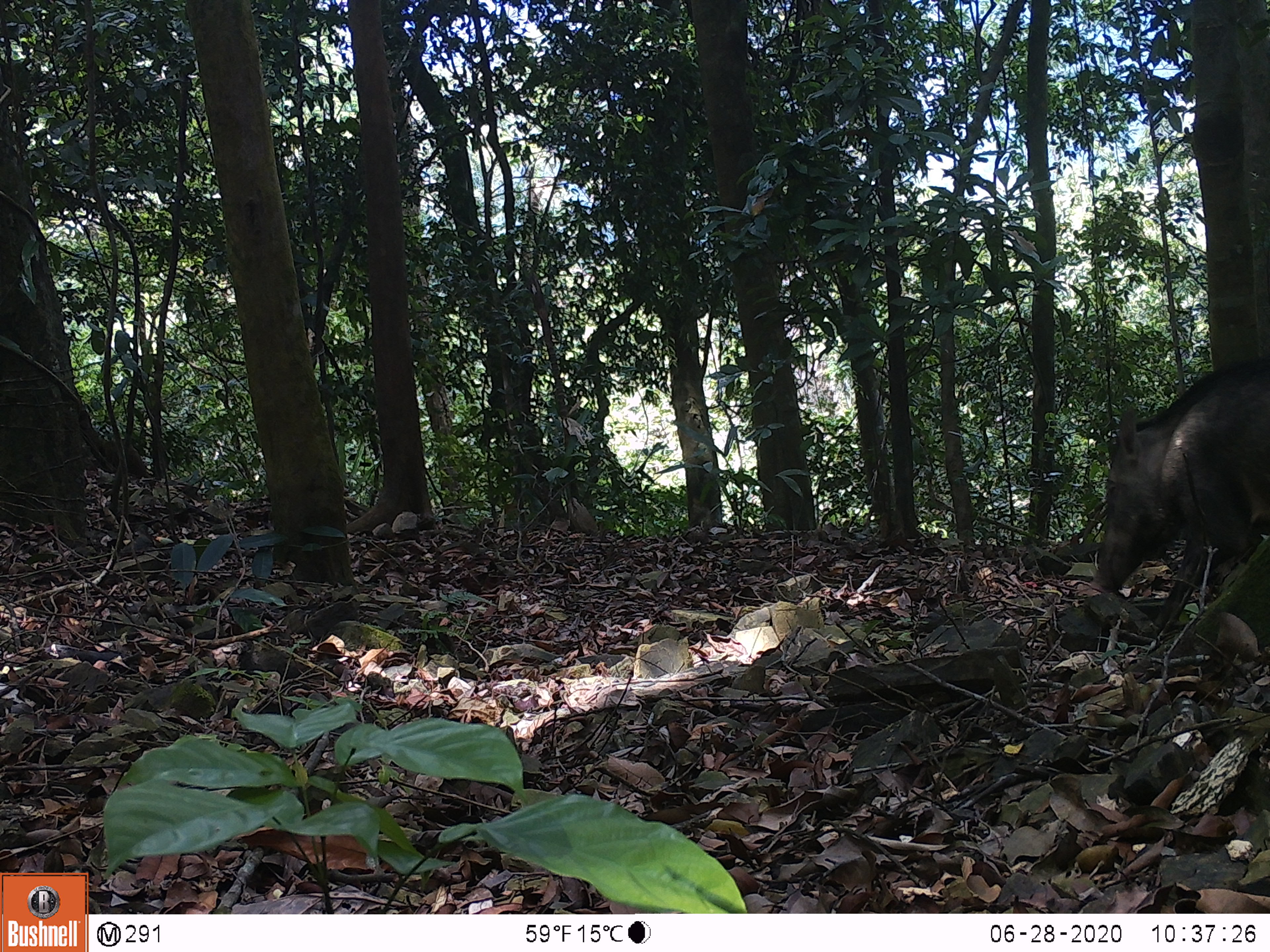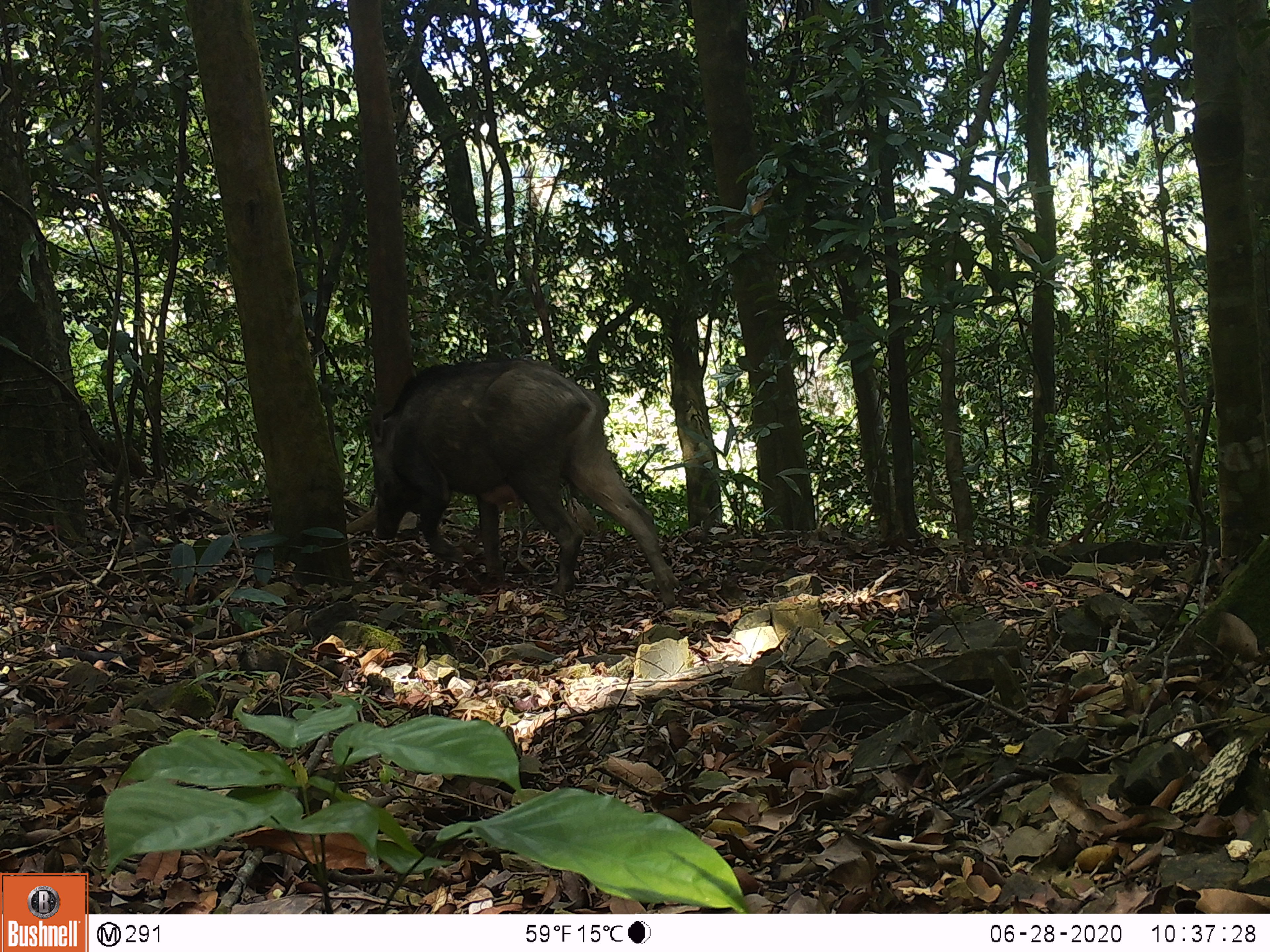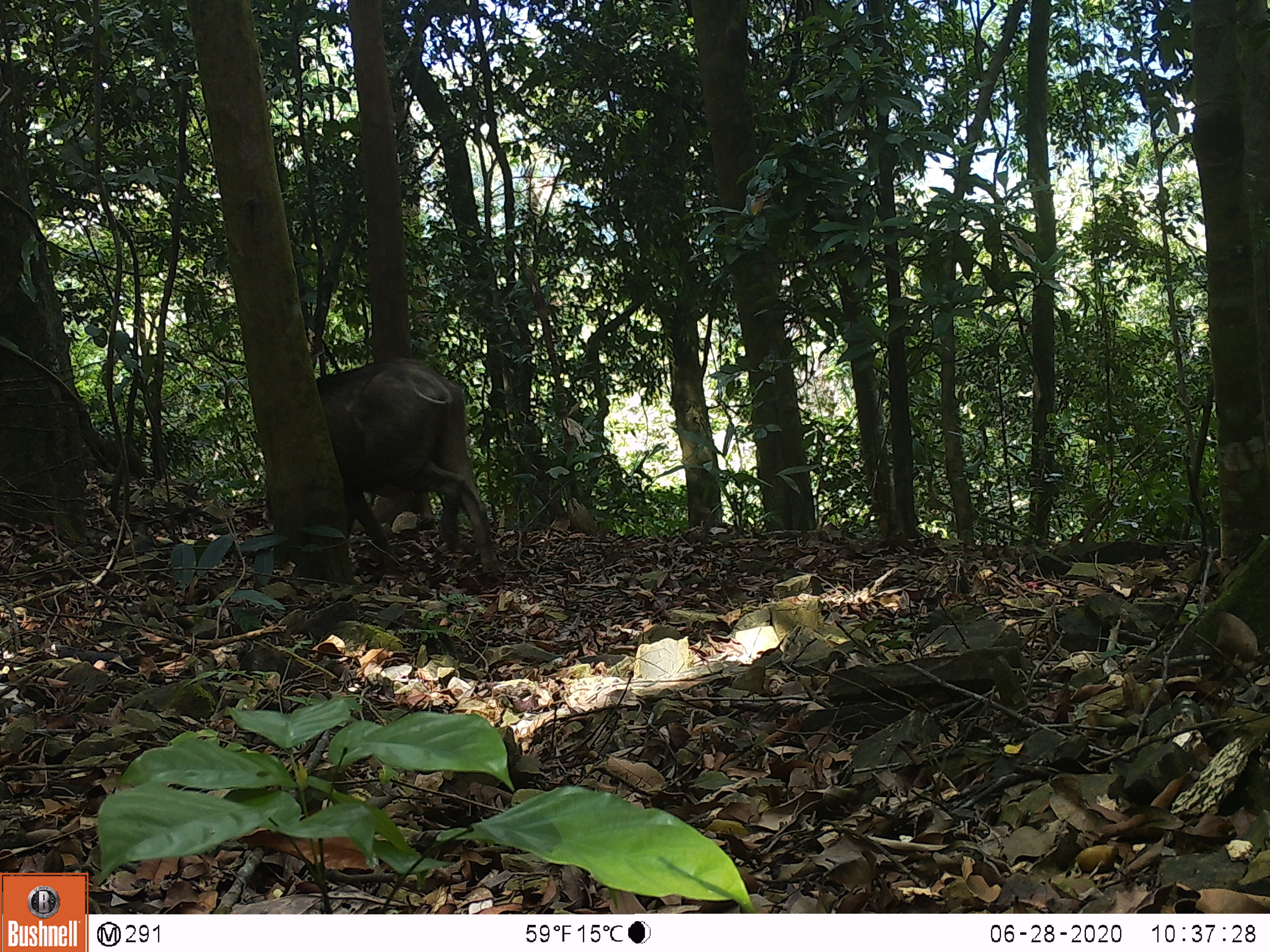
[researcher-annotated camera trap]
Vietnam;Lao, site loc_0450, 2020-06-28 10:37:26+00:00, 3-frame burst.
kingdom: Animalia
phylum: Chordata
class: Mammalia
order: Artiodactyla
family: Suidae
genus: Sus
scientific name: Sus scrofa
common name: eurasian wild pig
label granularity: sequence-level